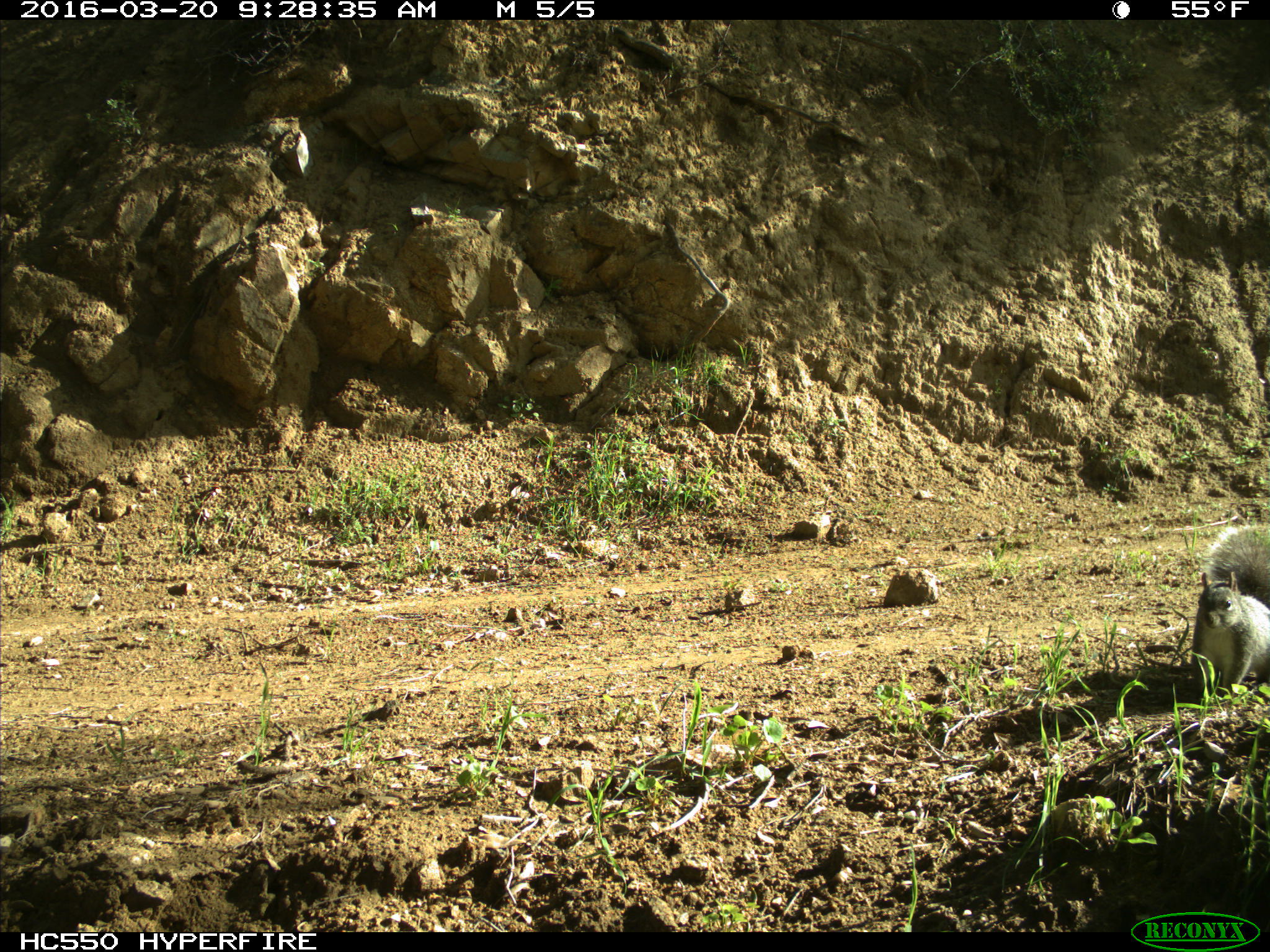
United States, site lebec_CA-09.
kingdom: Animalia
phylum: Chordata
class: Mammalia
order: Rodentia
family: Sciuridae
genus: Sciurus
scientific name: Sciurus carolinensis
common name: eastern gray squirrel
Sciurus carolinensis (eastern gray squirrel).